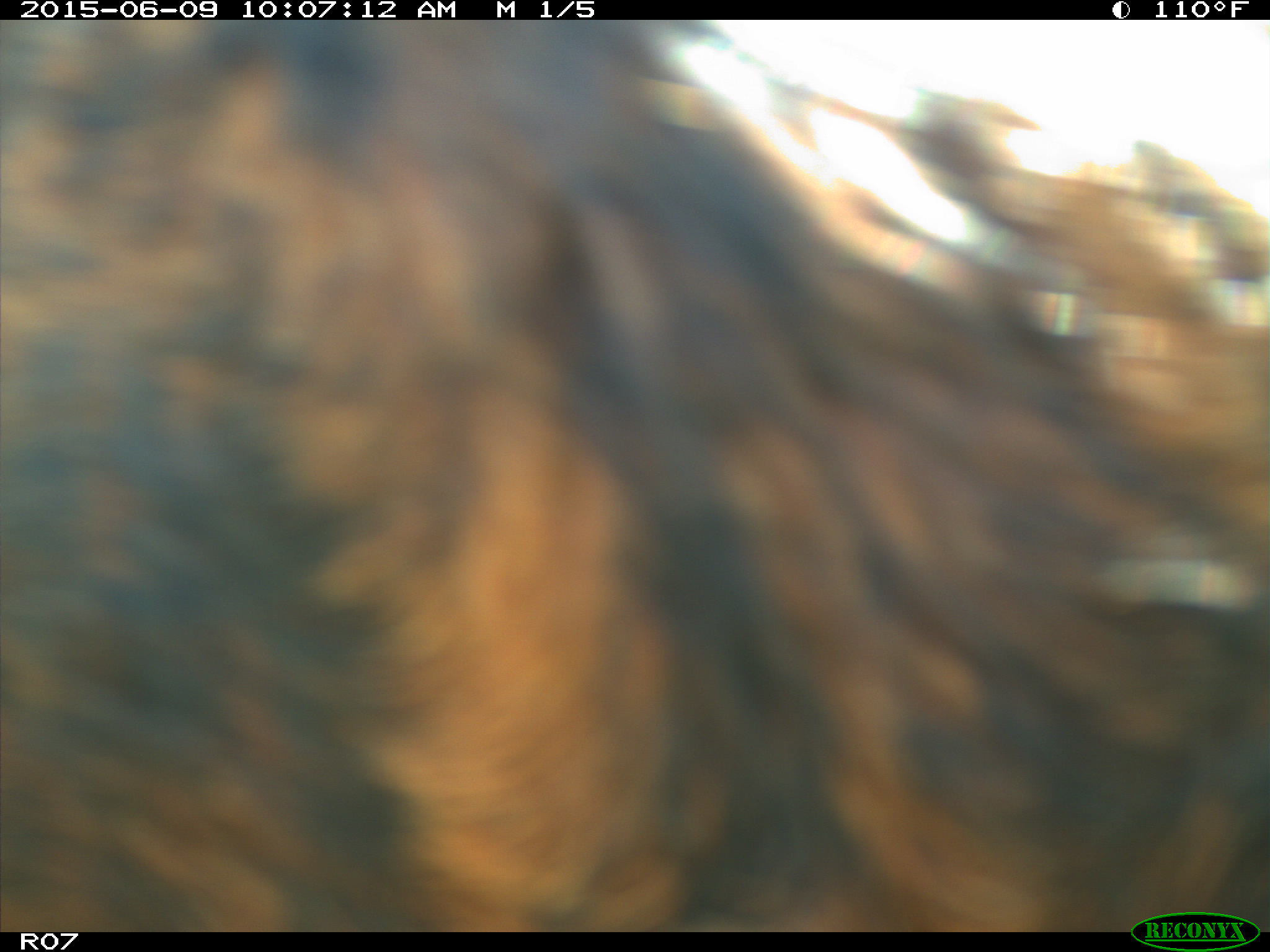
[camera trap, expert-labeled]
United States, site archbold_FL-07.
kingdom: Animalia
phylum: Chordata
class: Mammalia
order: Artiodactyla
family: Bovidae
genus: Bos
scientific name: Bos taurus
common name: domestic cow